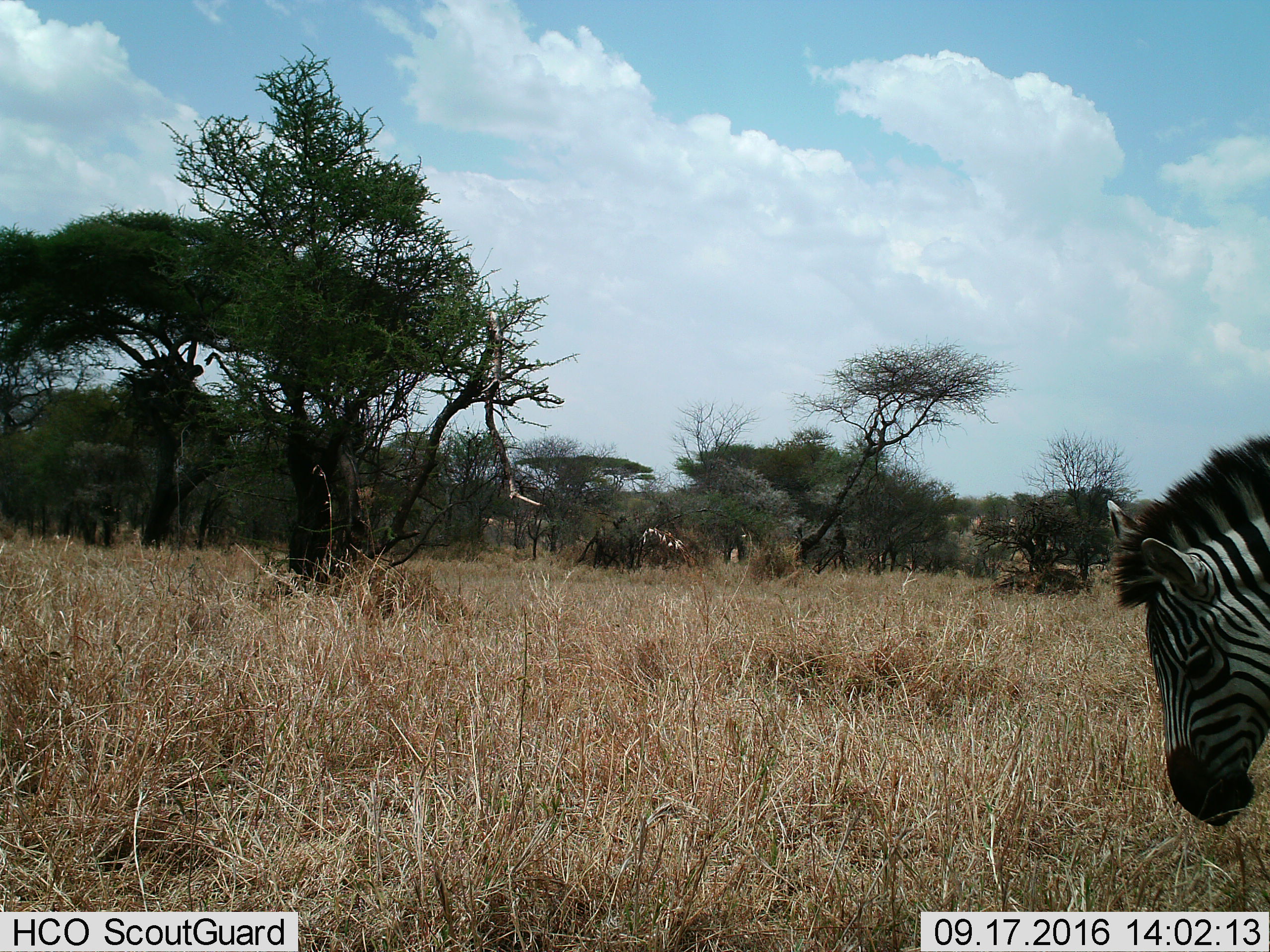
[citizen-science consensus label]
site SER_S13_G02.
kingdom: Animalia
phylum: Chordata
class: Mammalia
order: Perissodactyla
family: Equidae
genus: Equus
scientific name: Equus quagga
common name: plains zebra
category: zebraplains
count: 1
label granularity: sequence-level